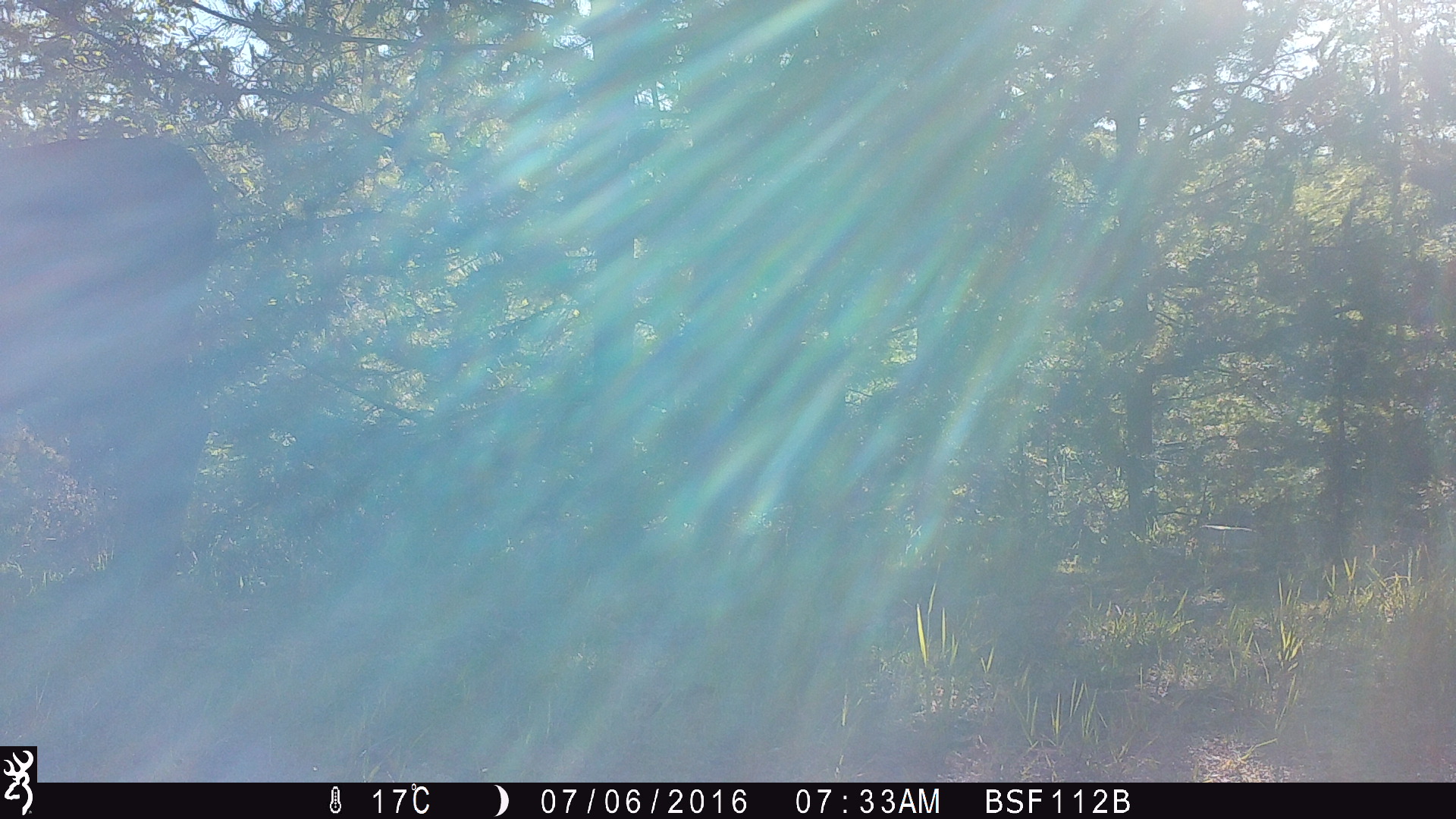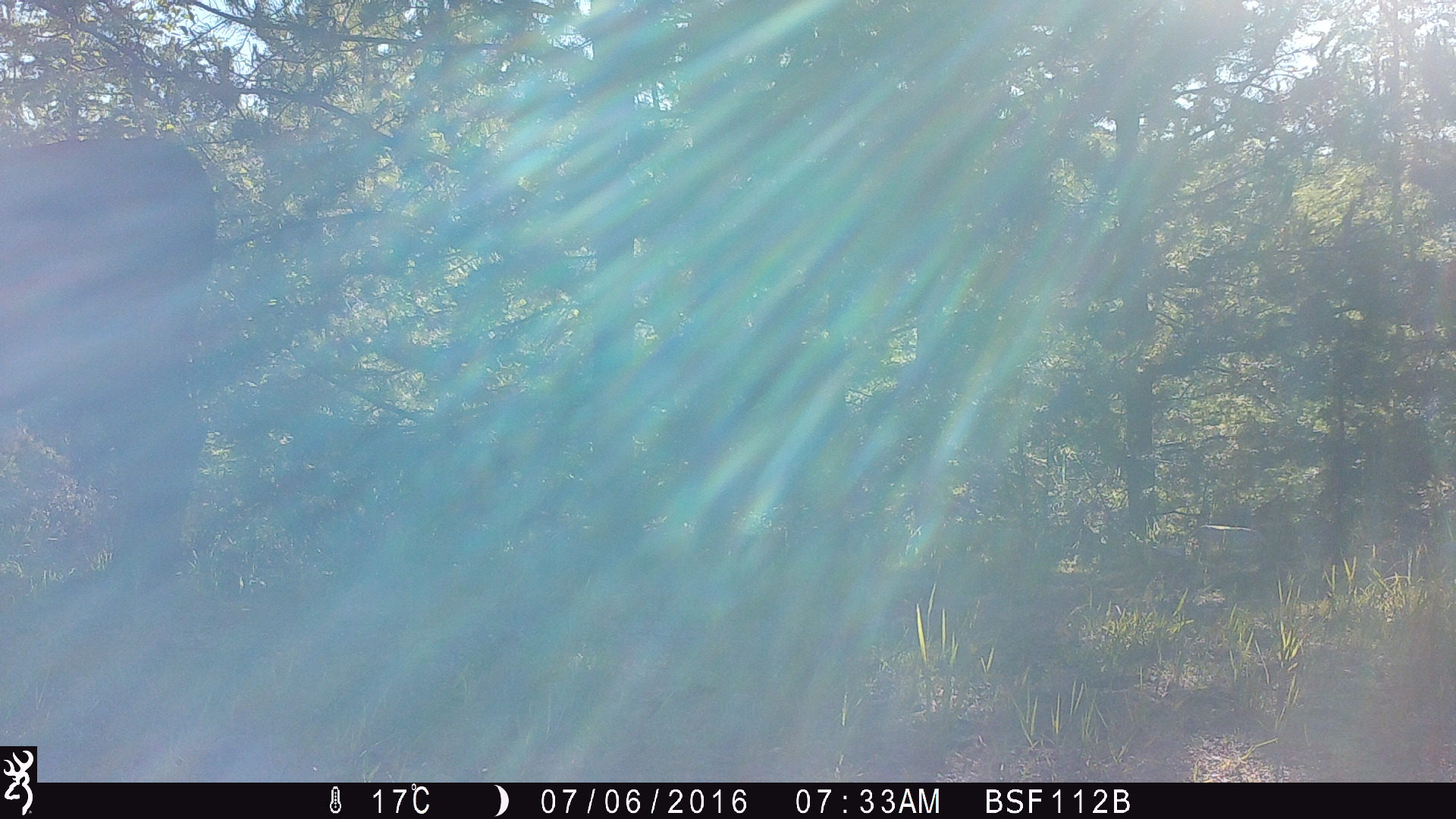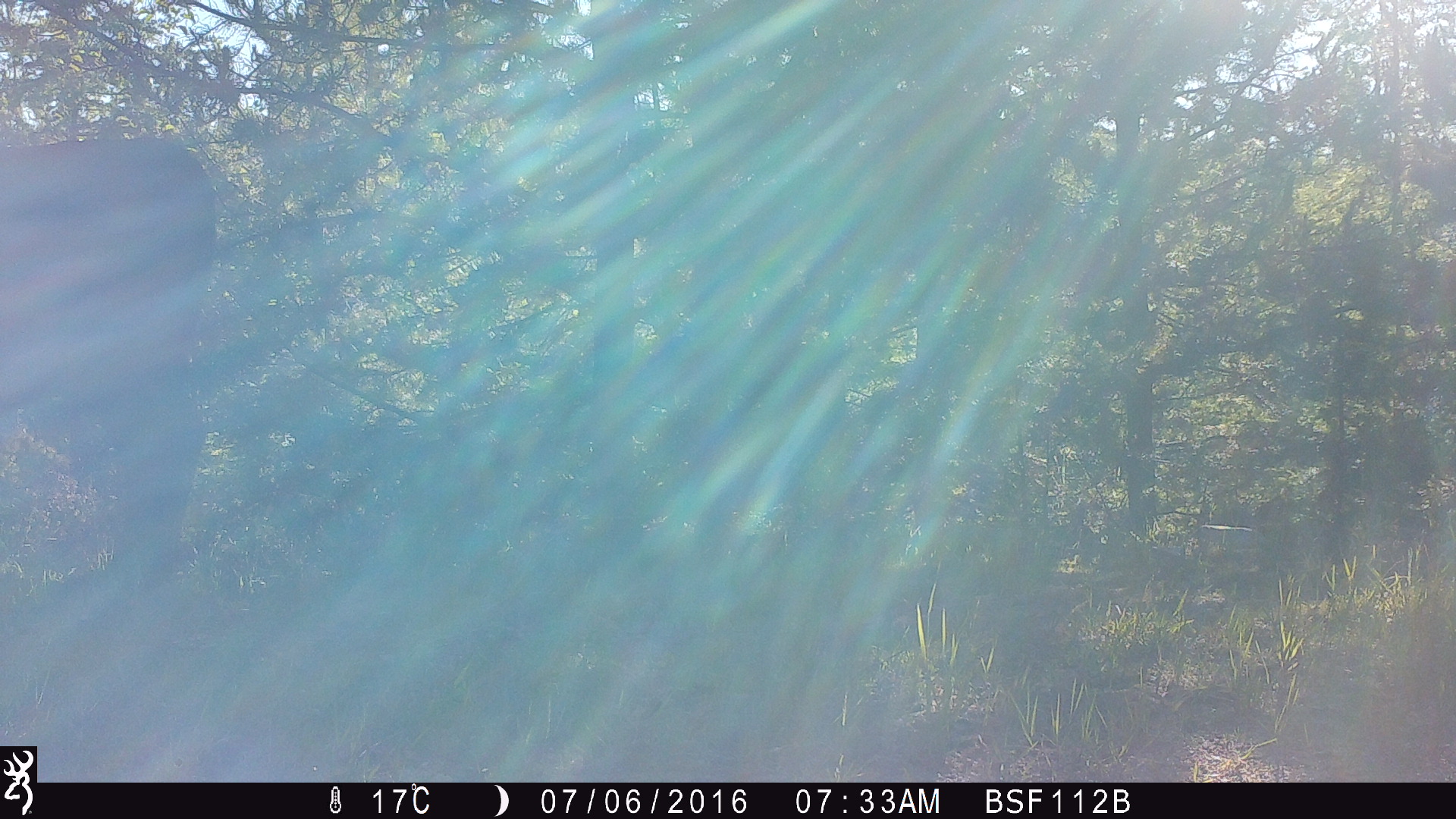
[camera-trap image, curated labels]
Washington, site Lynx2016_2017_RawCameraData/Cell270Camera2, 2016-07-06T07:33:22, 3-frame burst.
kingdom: Animalia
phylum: Chordata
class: Mammalia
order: Artiodactyla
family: Bovidae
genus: Bos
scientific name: Bos taurus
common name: domestic cattle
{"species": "domestic cattle (Bos taurus)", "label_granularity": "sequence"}